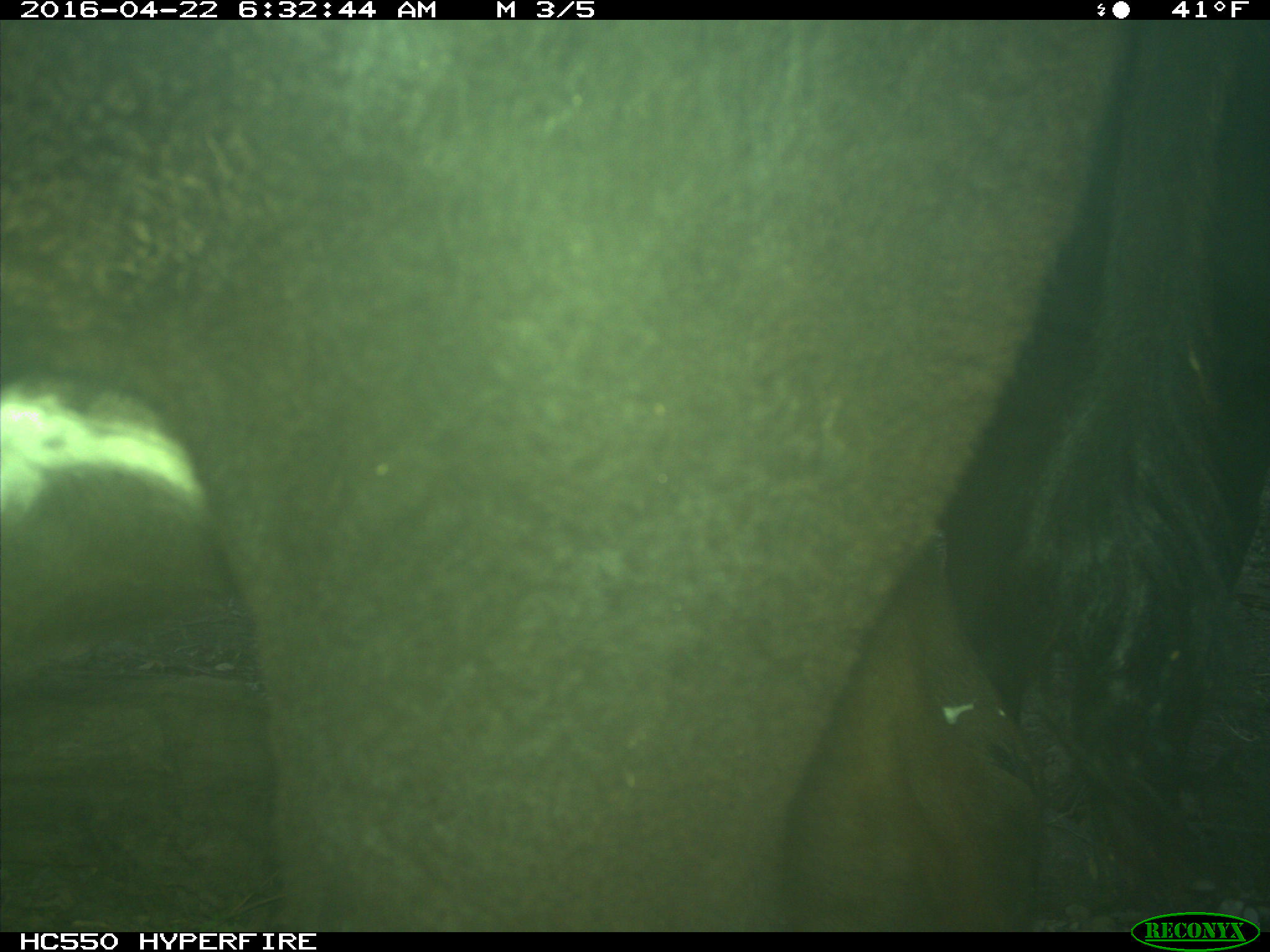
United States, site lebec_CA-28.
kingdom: Animalia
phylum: Chordata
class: Mammalia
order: Artiodactyla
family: Bovidae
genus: Bos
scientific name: Bos taurus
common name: domestic cow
Bos taurus (domestic cow).